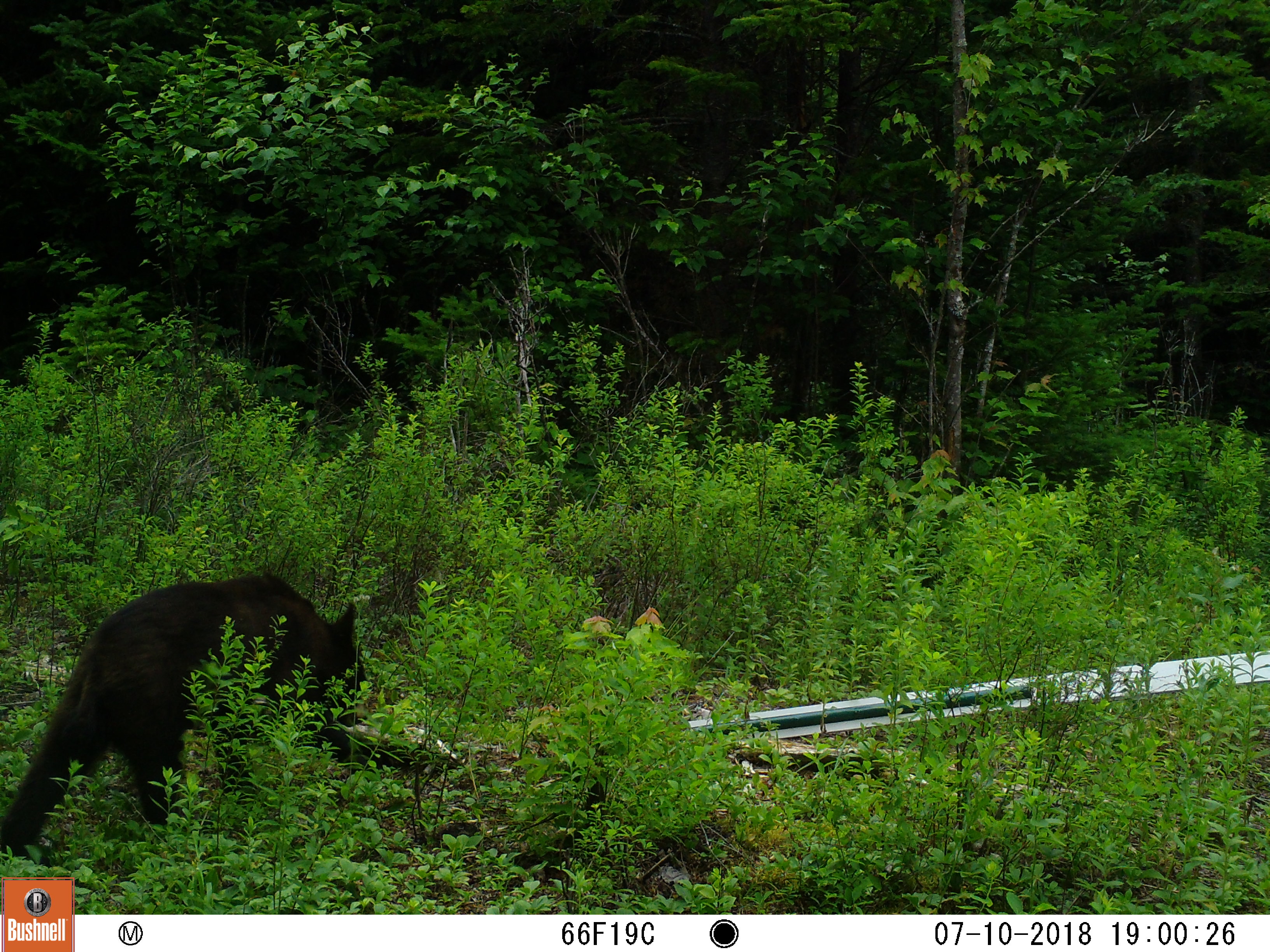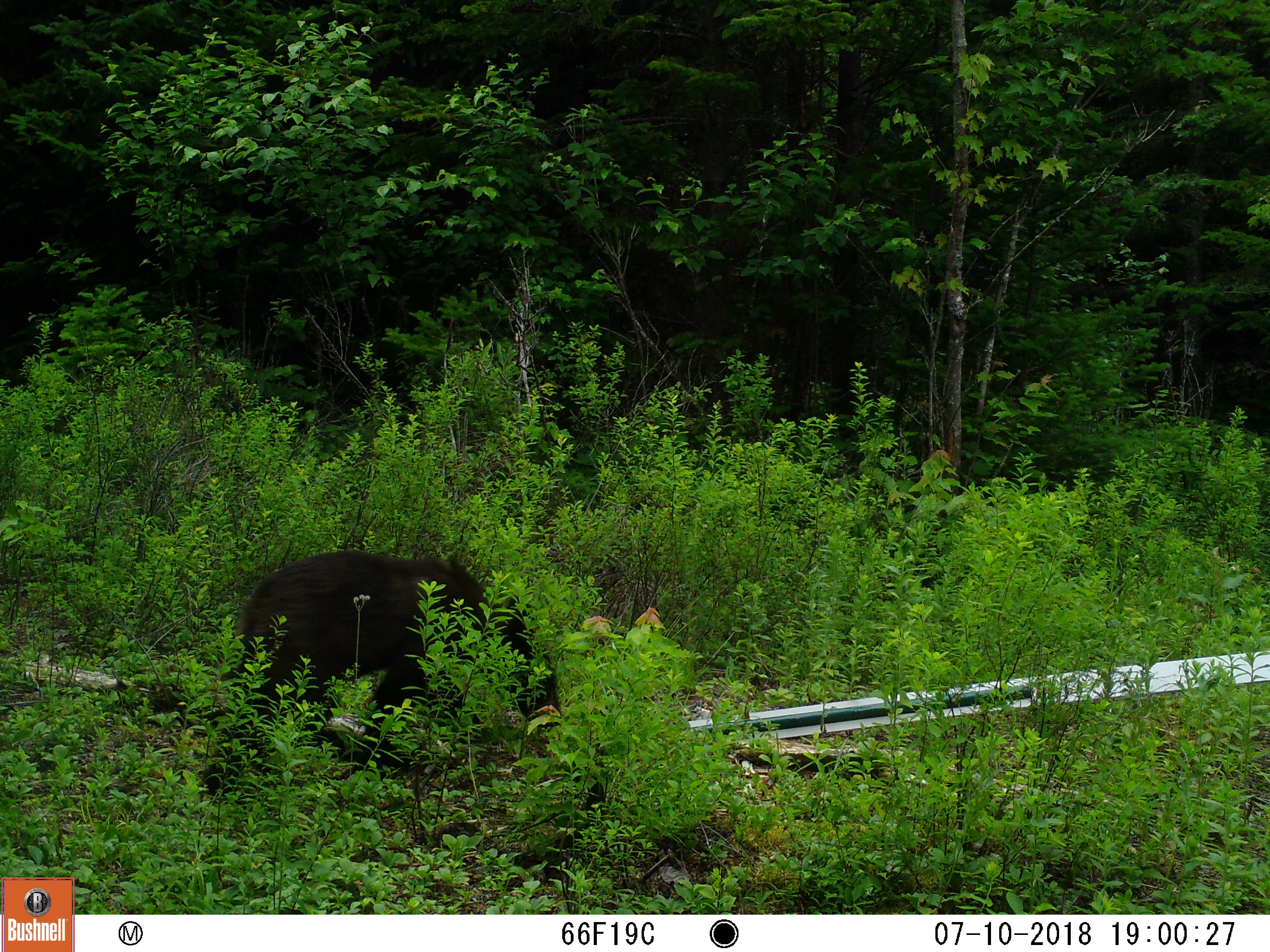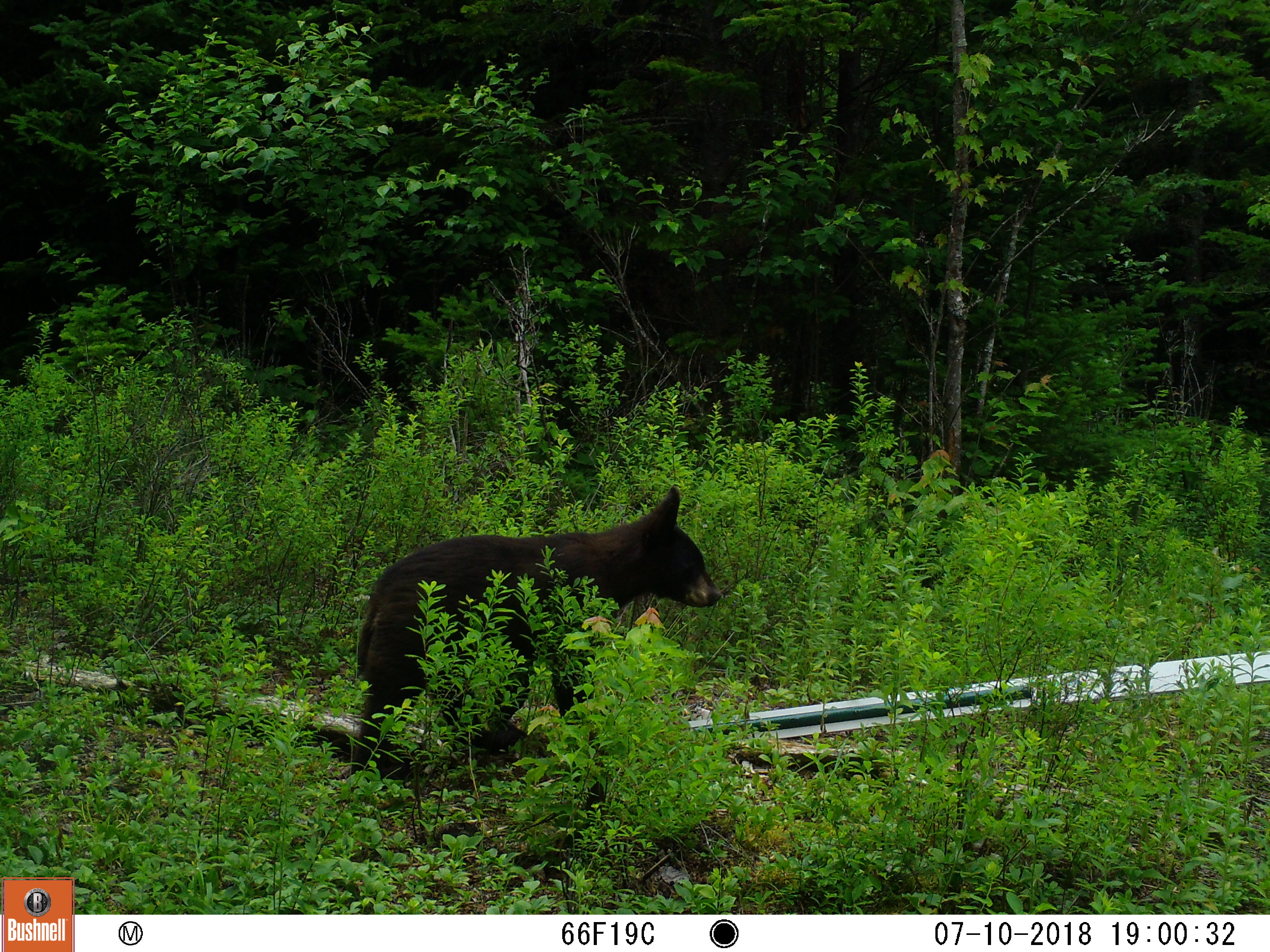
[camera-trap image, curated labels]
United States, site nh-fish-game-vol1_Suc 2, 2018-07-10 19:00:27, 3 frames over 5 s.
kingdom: Animalia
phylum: Chordata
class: Mammalia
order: Carnivora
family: Ursidae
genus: Ursus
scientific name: Ursus americanus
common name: black bear